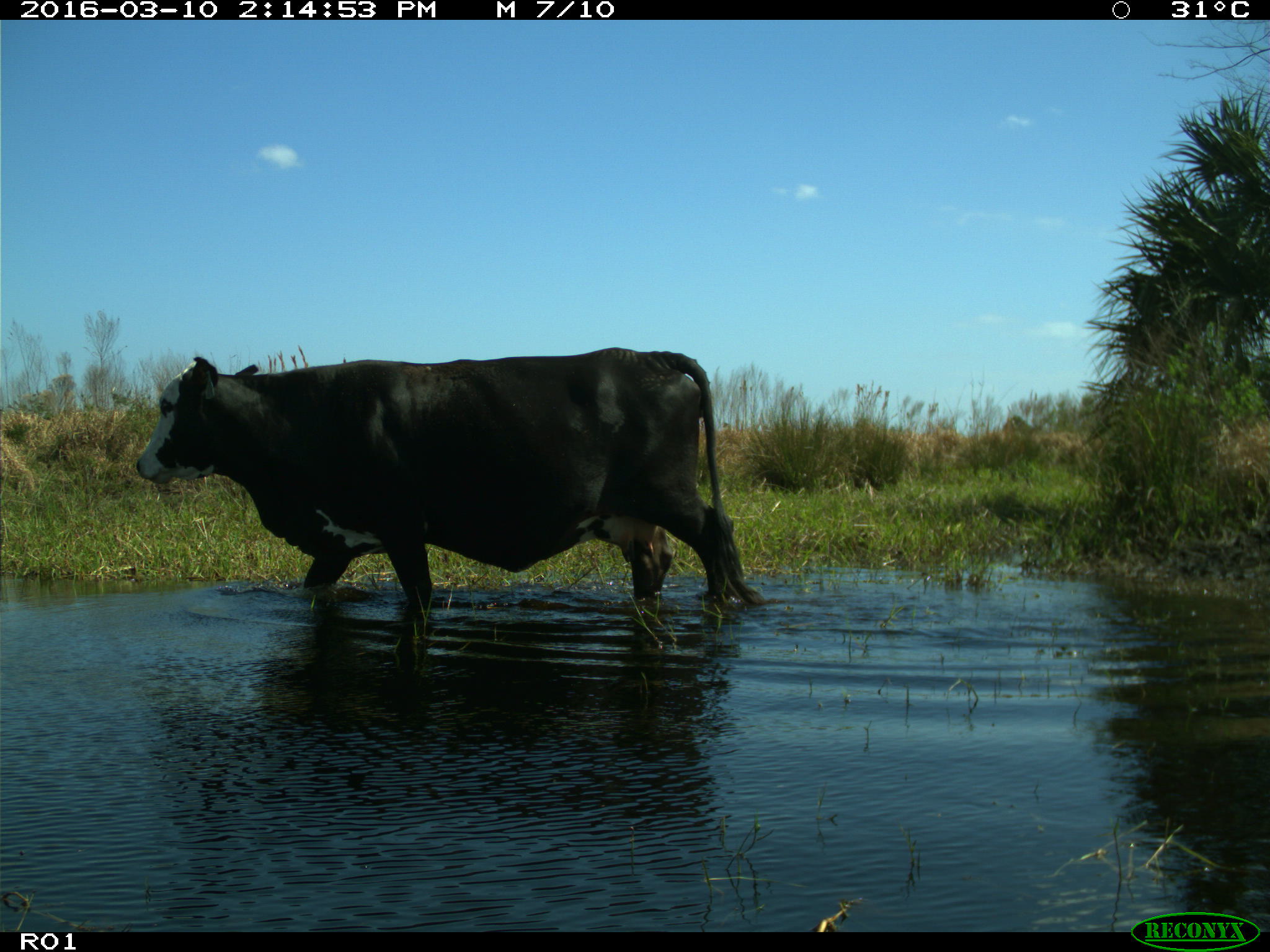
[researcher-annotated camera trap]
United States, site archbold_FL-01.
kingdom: Animalia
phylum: Chordata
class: Mammalia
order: Artiodactyla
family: Bovidae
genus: Bos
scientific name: Bos taurus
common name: domestic cow